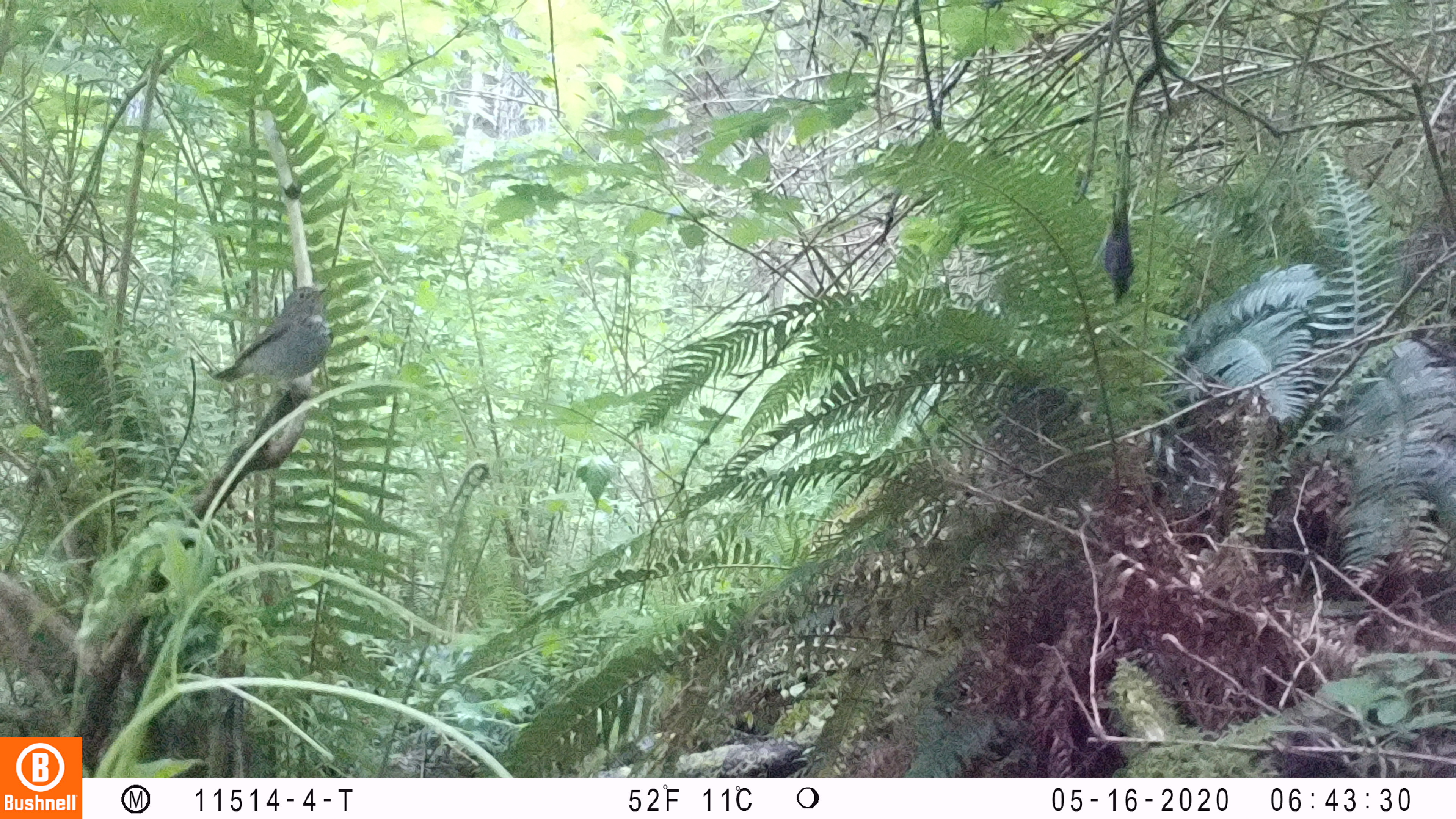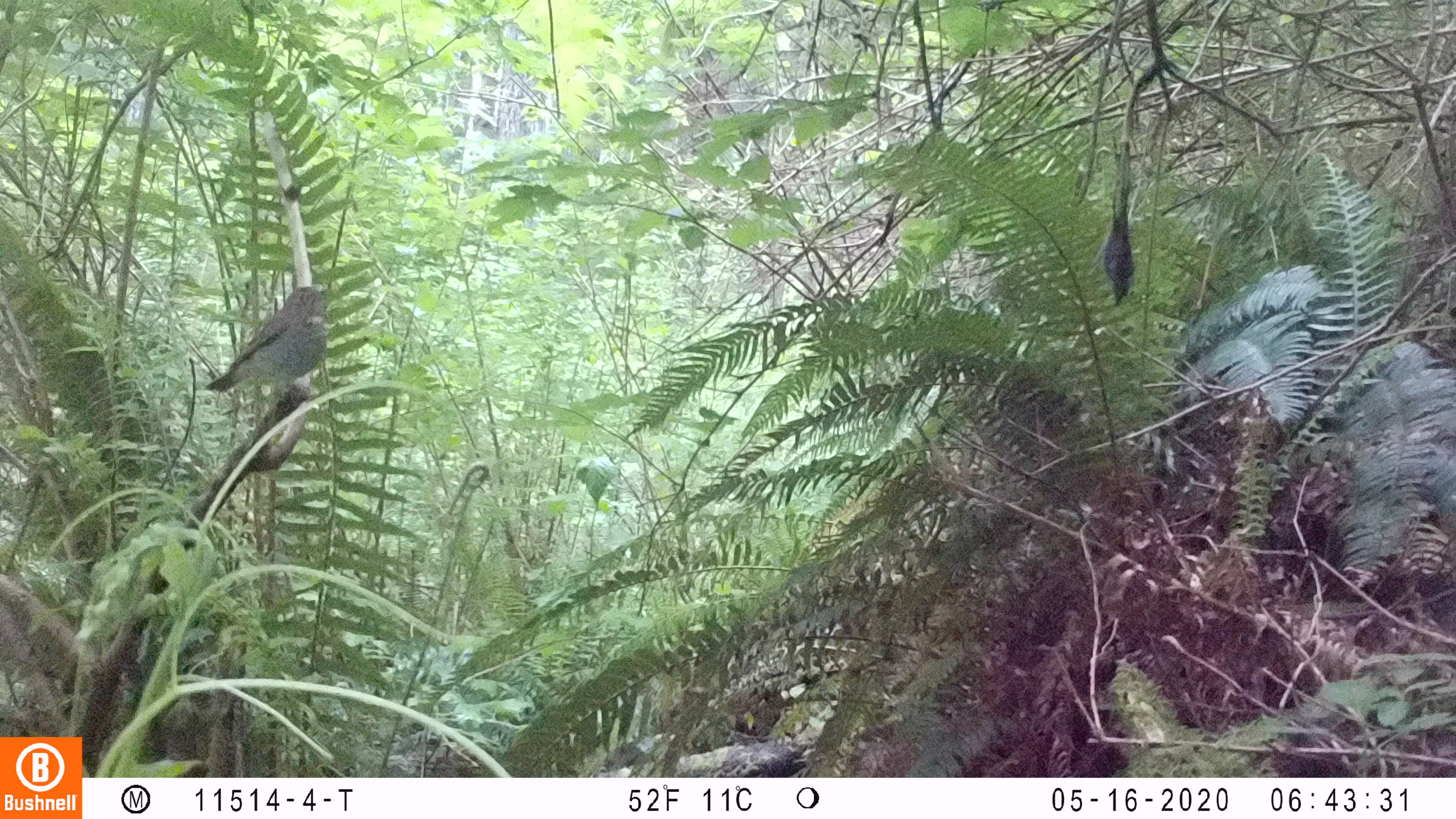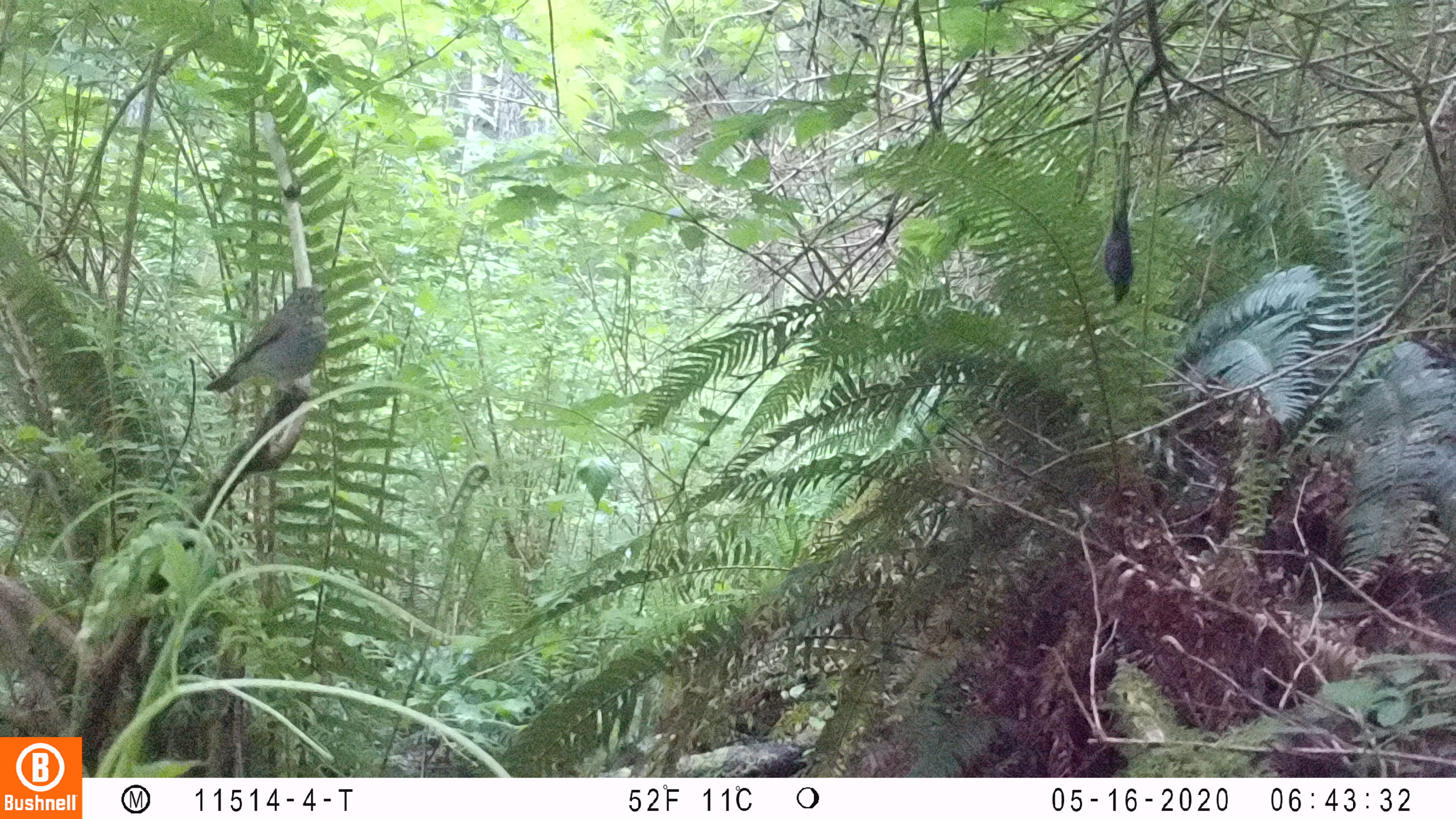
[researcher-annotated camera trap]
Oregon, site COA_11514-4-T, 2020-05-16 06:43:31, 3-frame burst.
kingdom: Animalia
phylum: Chordata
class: Aves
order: Passeriformes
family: Turdidae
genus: Catharus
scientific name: Catharus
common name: brown thrushes and nightingale-thrushes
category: catharus species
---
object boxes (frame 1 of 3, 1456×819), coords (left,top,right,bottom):
catharus species: (217,281,345,386)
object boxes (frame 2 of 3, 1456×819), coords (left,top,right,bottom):
catharus species: (195,266,344,419)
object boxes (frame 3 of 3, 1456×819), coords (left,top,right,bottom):
catharus species: (196,277,340,417)